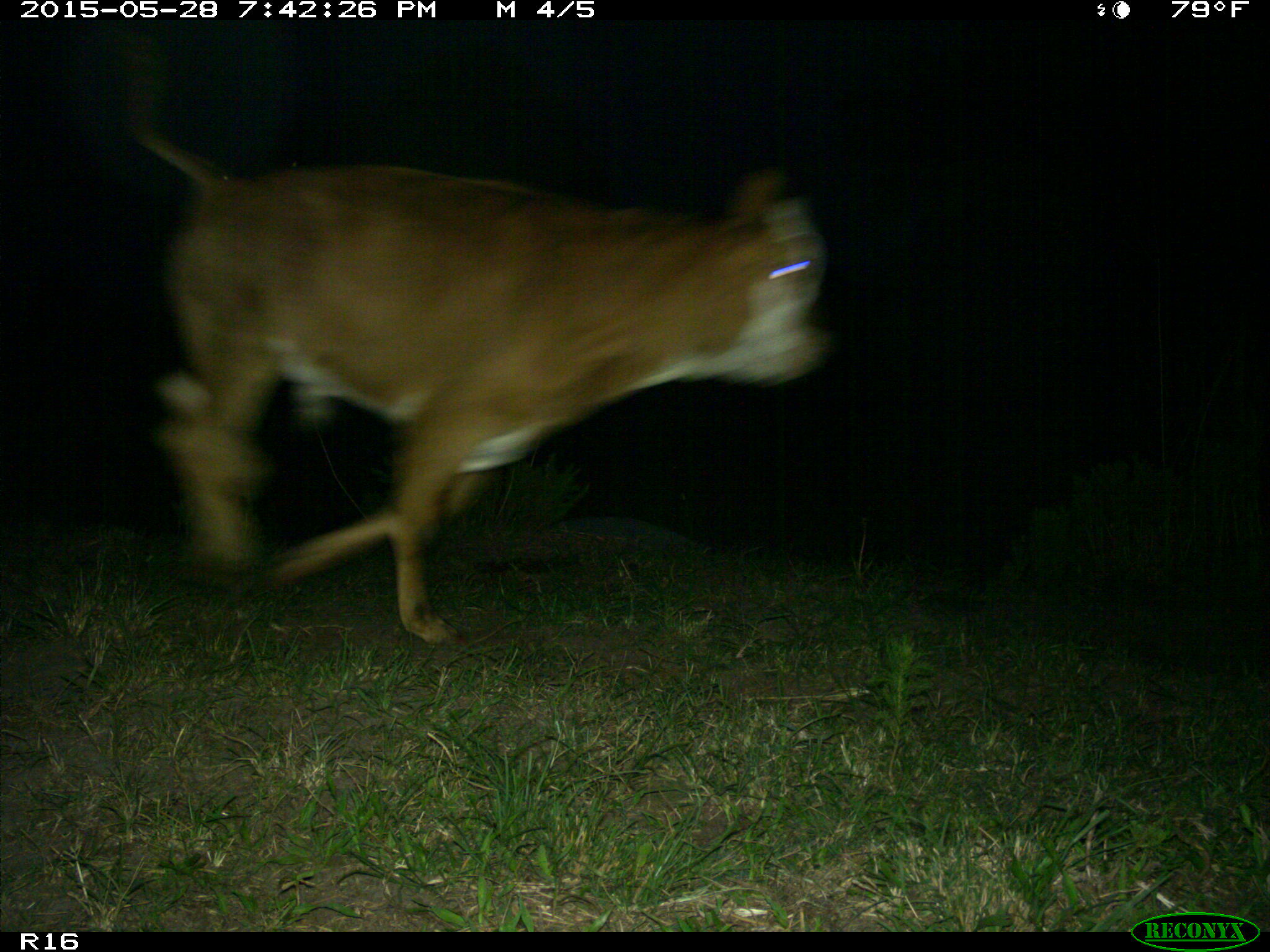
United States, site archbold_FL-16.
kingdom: Animalia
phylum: Chordata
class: Mammalia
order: Artiodactyla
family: Bovidae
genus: Bos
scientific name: Bos taurus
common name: domestic cow